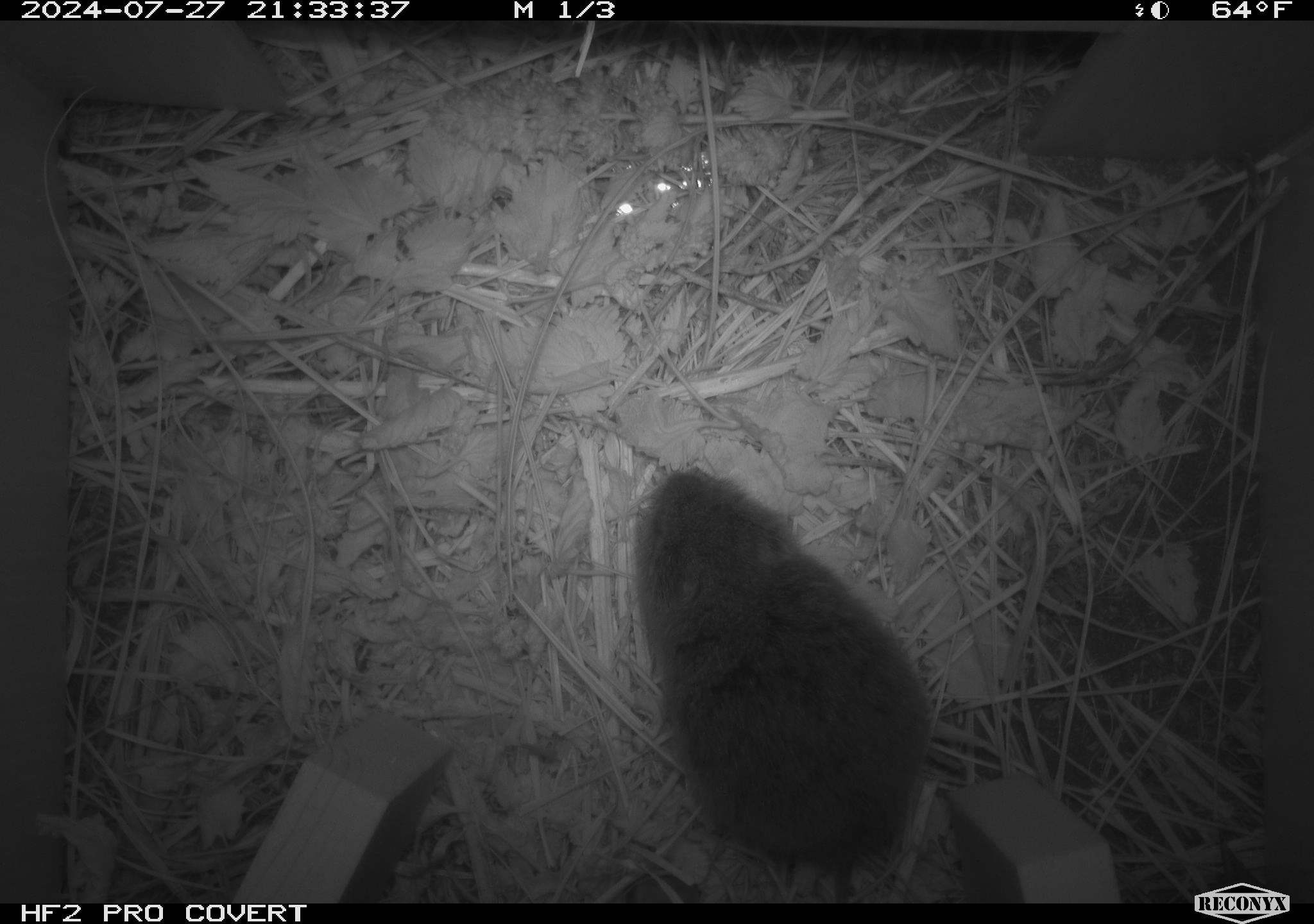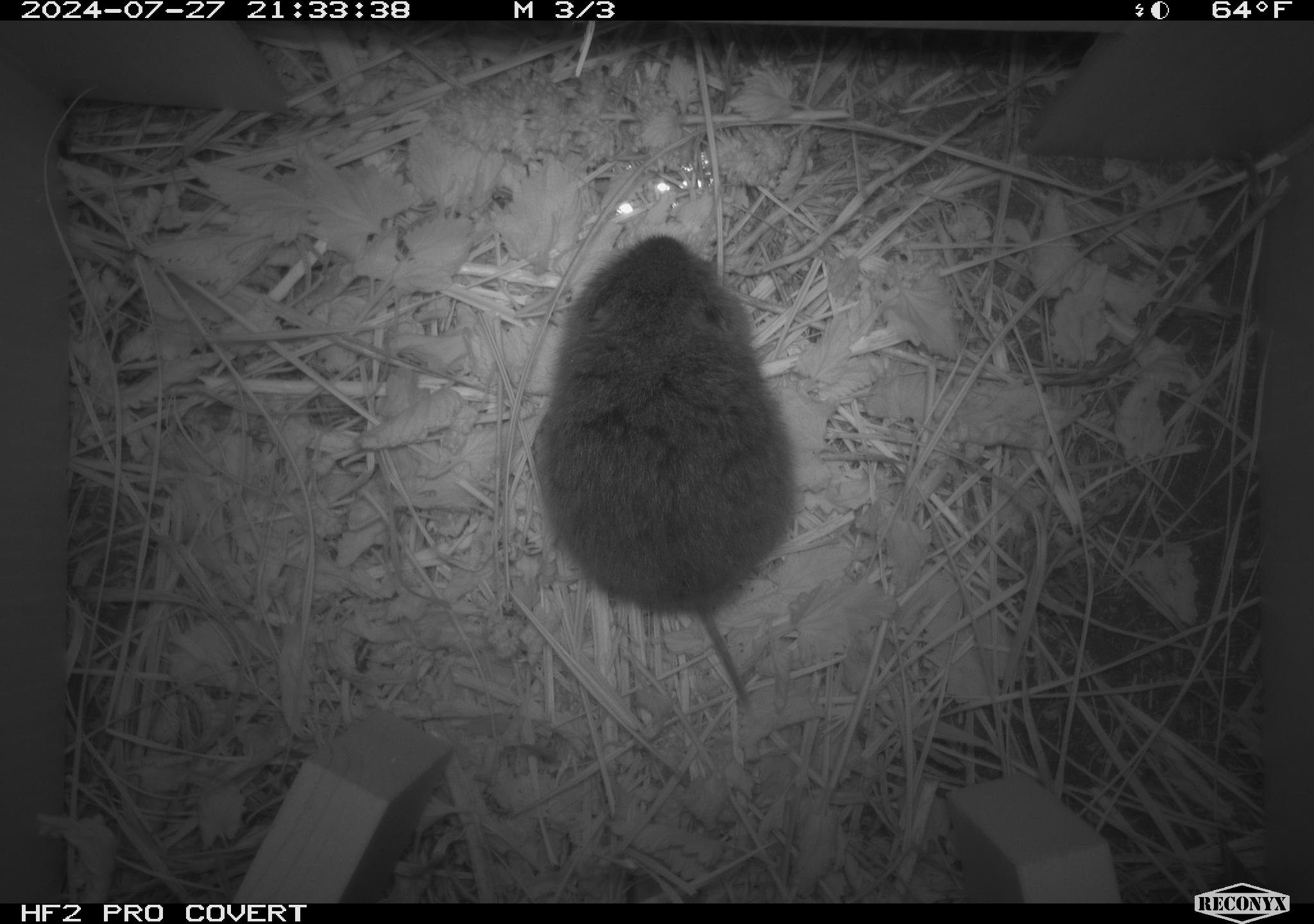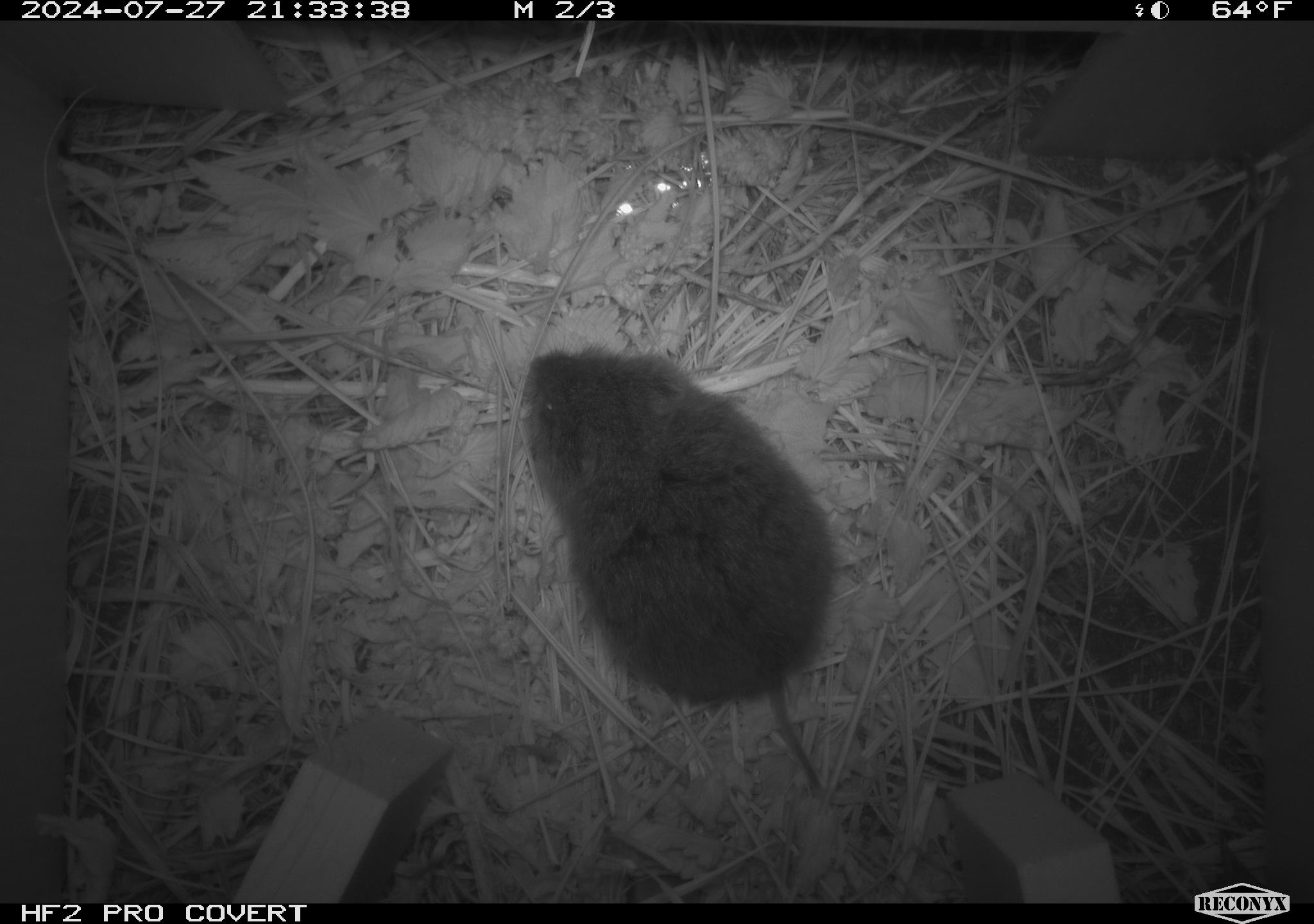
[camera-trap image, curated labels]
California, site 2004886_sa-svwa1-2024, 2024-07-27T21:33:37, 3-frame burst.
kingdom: Animalia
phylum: Chordata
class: Mammalia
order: Rodentia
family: Cricetidae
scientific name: Arvicolinae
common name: voles, lemmings, and muskrats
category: arvicolinae subfamily